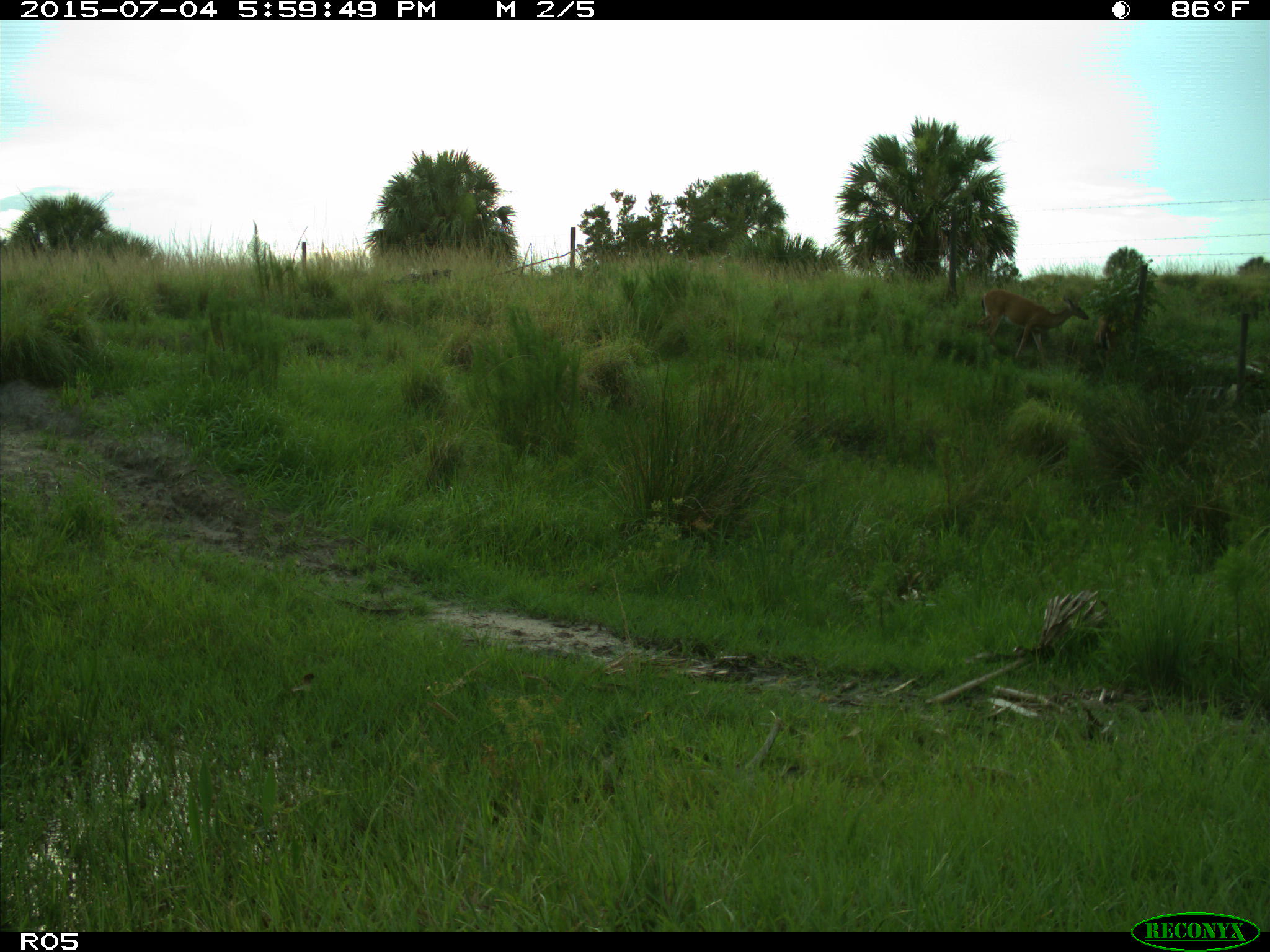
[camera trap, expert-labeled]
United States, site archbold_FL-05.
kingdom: Animalia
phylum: Chordata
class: Mammalia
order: Artiodactyla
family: Cervidae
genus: Odocoileus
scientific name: Odocoileus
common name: deer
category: unidentified deer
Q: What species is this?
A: Unidentified deer (deer) (Odocoileus).